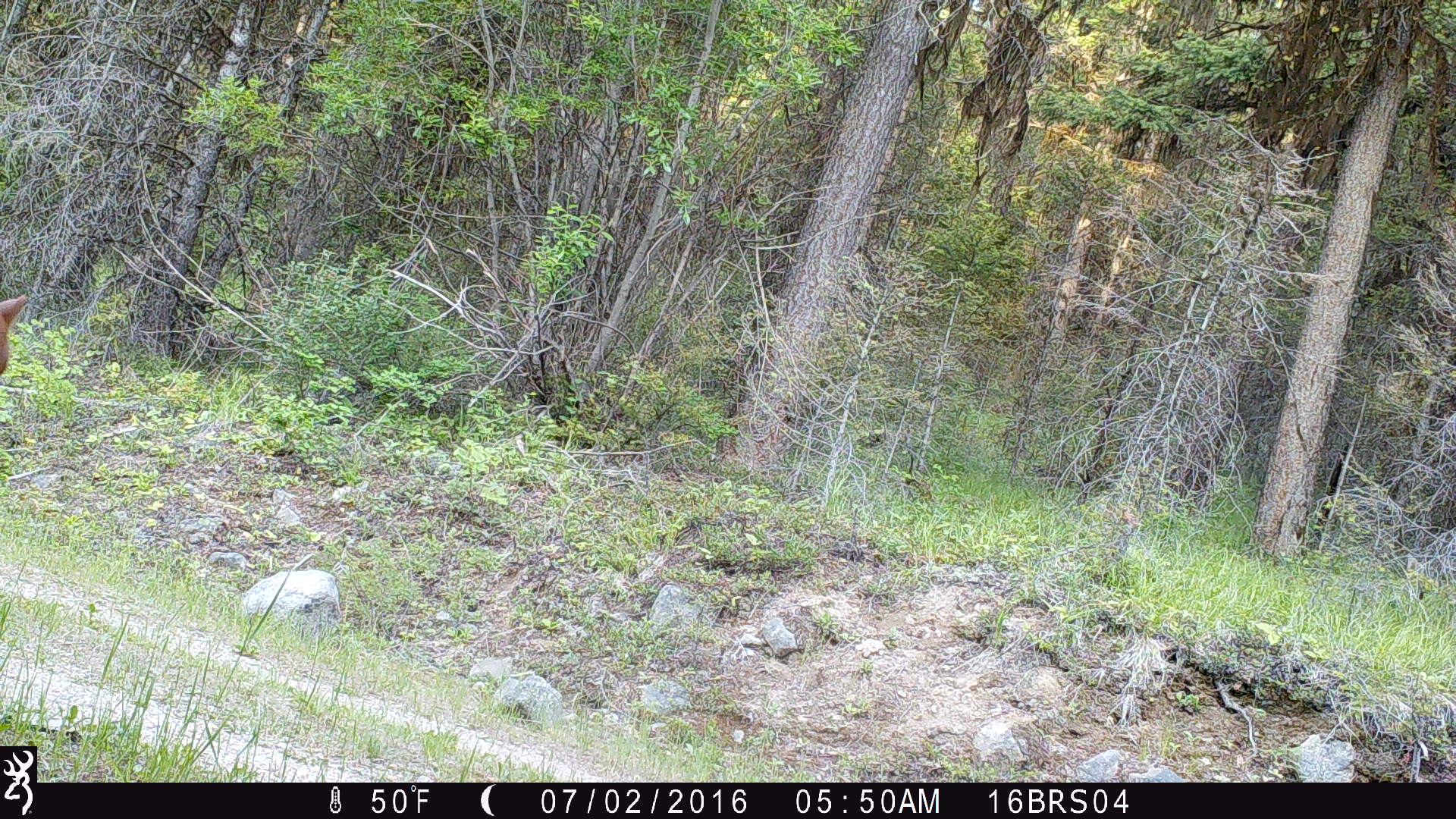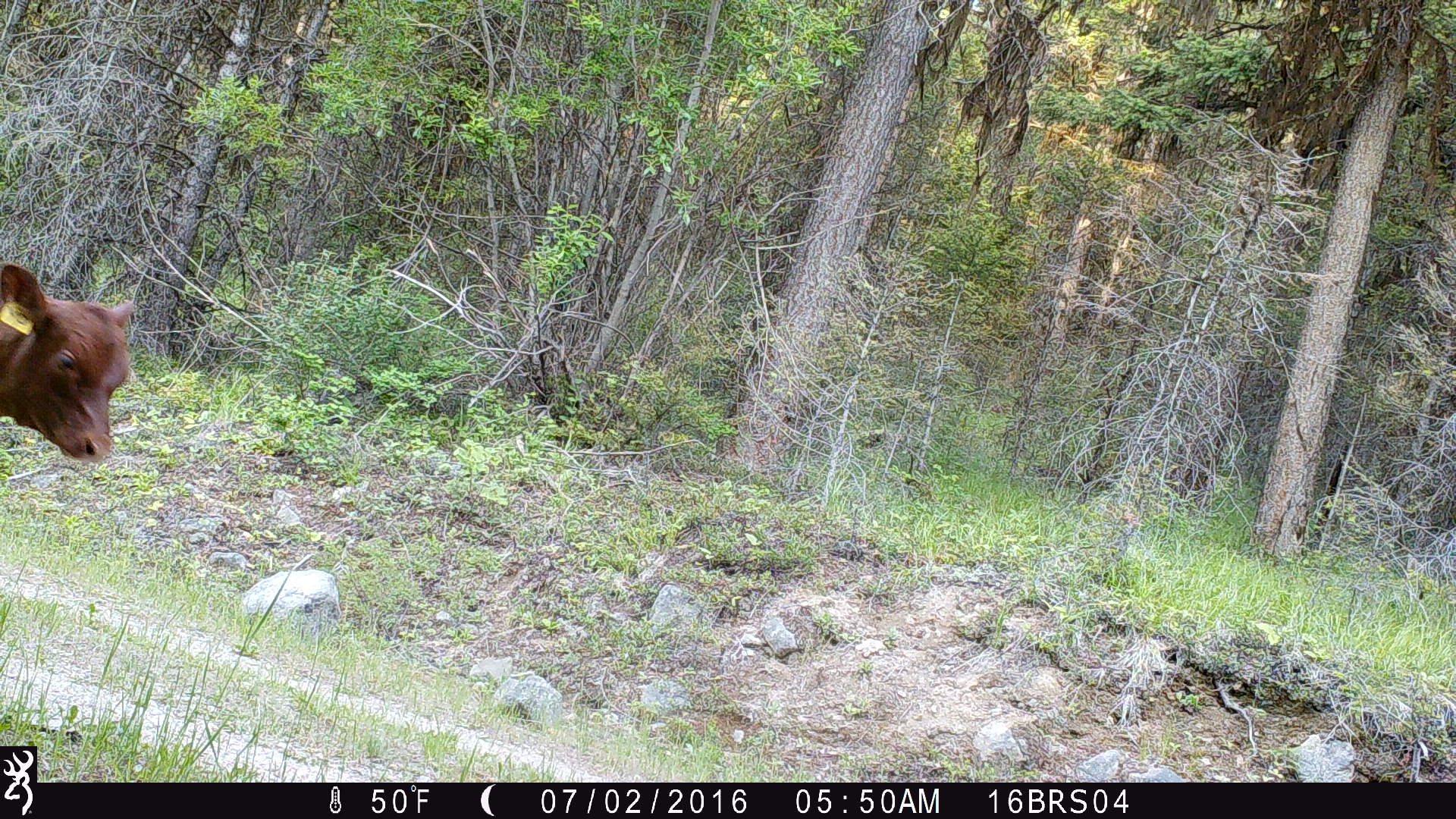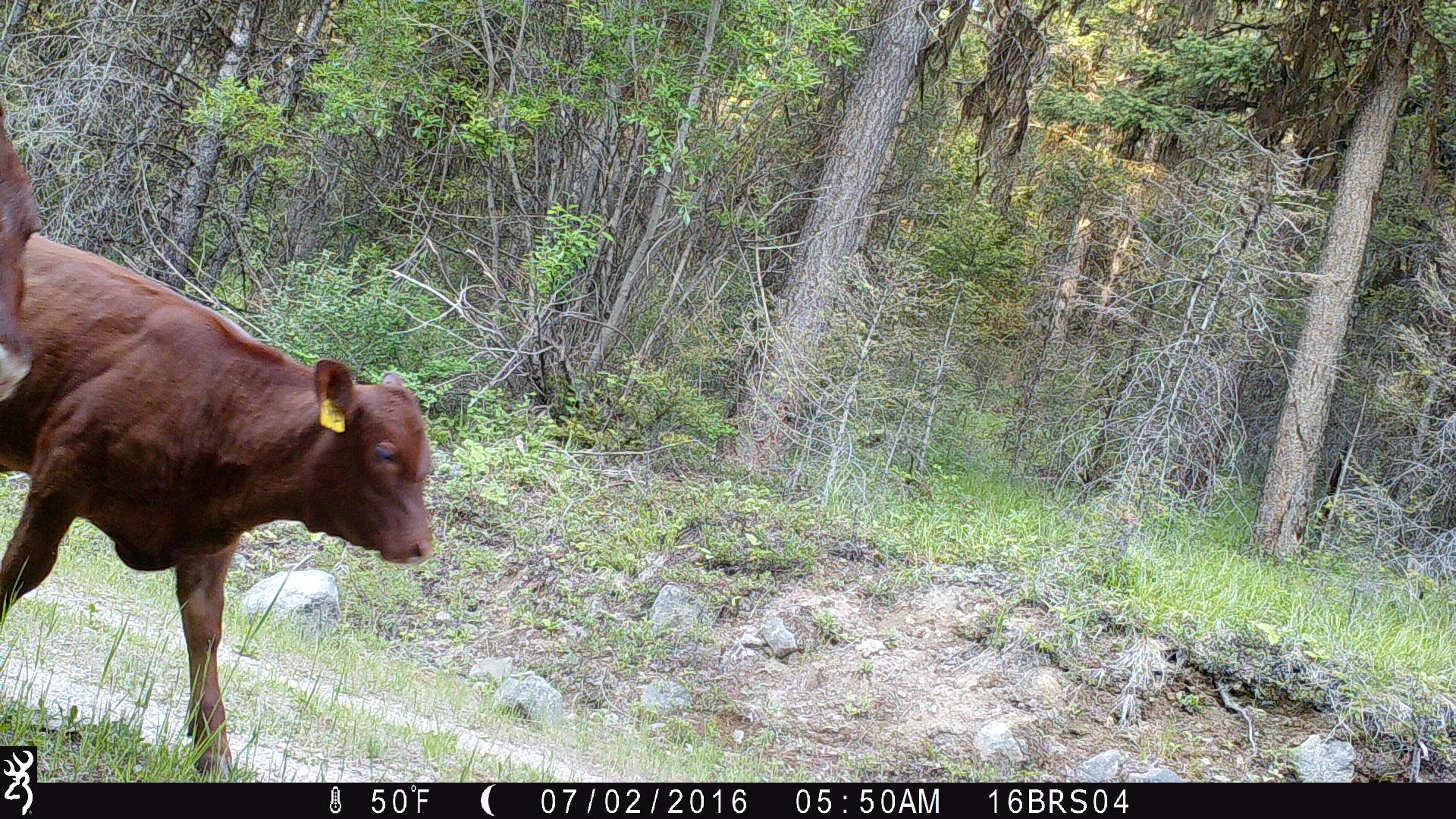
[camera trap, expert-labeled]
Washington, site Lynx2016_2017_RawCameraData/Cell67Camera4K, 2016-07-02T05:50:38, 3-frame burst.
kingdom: Animalia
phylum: Chordata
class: Mammalia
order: Artiodactyla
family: Bovidae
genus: Bos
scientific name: Bos taurus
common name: domestic cattle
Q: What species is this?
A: Domestic cattle (Bos taurus).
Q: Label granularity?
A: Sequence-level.